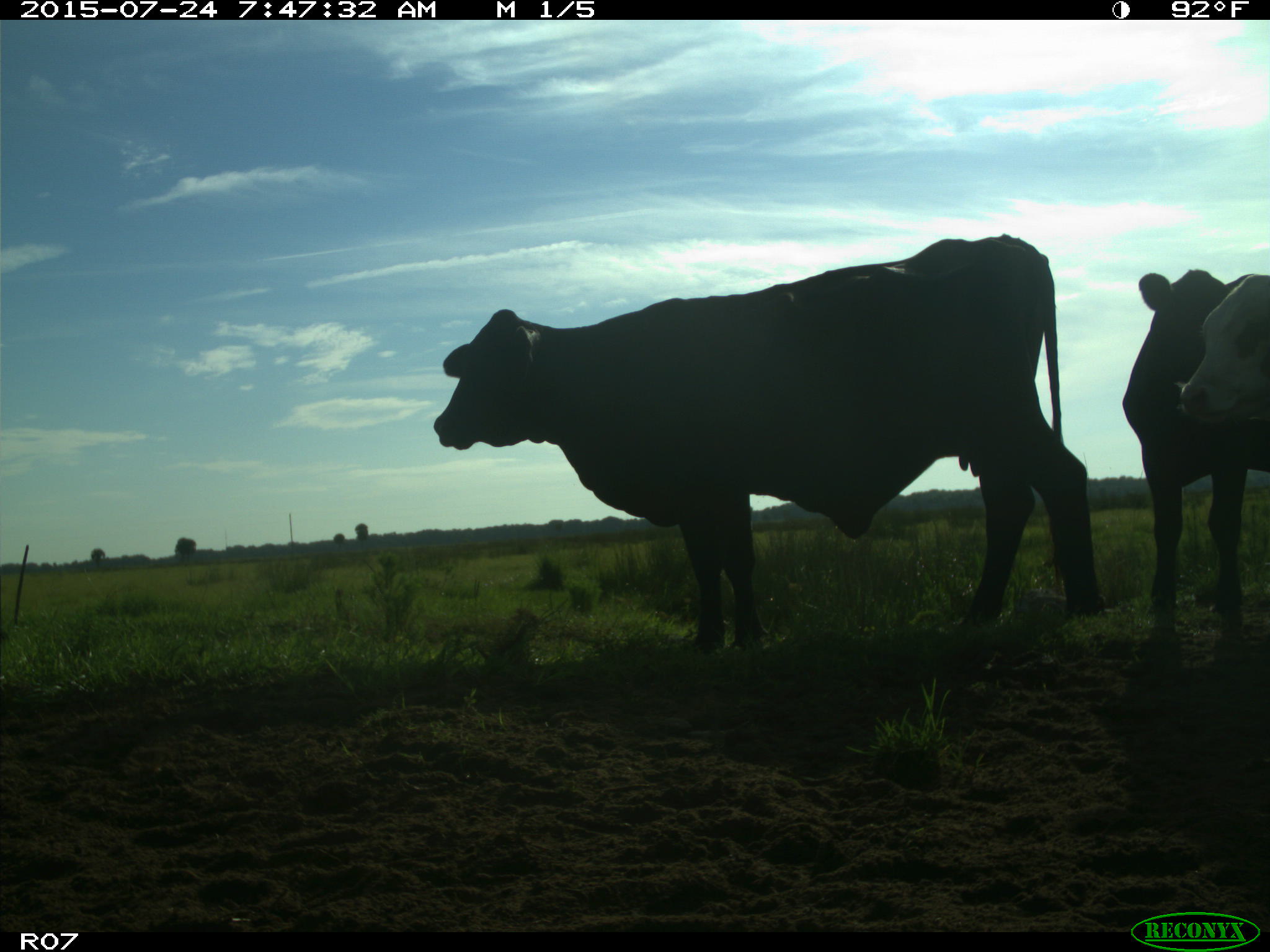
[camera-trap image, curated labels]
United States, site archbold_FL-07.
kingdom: Animalia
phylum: Chordata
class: Mammalia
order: Artiodactyla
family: Bovidae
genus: Bos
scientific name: Bos taurus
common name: domestic cow